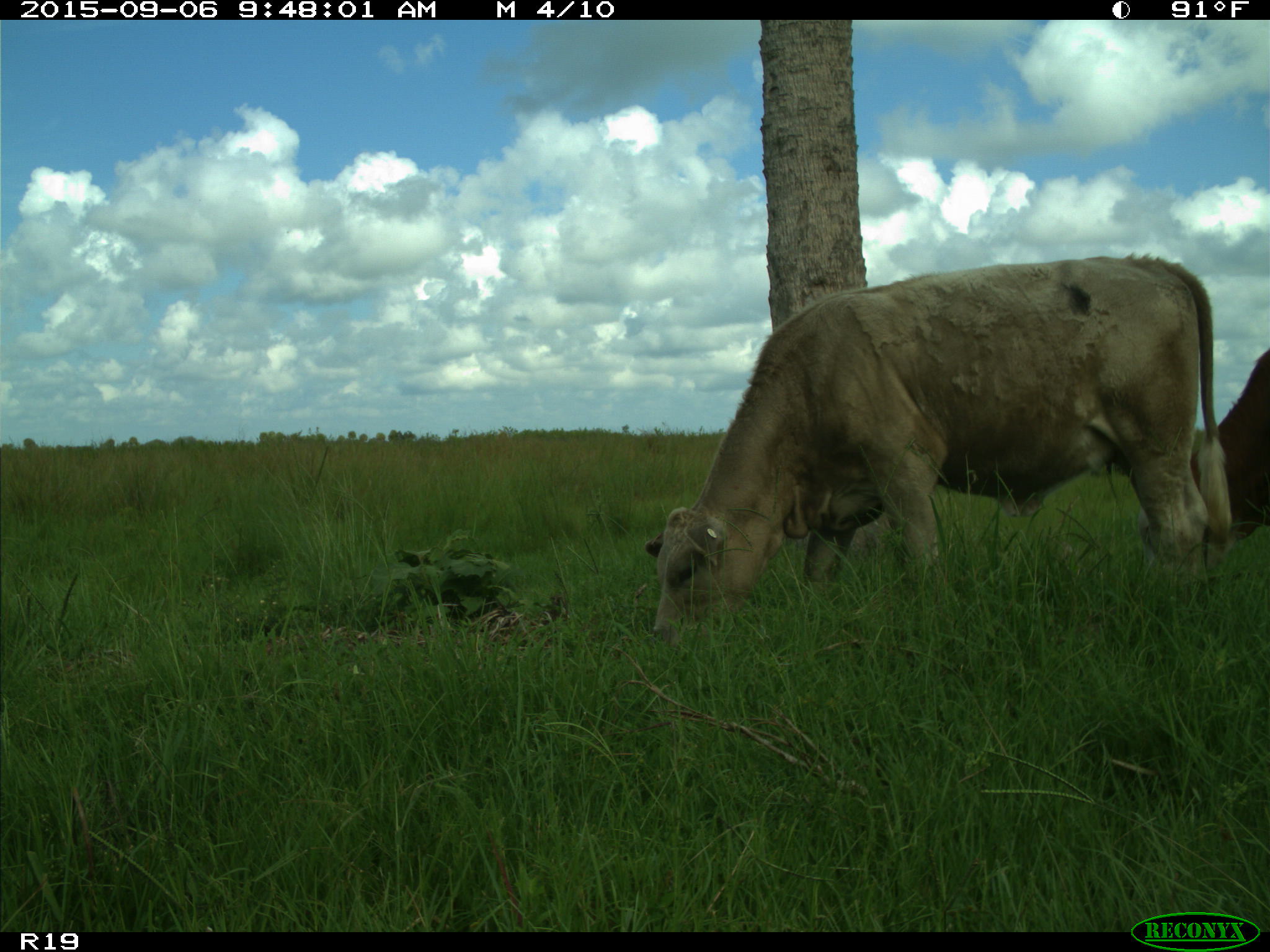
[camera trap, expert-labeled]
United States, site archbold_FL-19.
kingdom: Animalia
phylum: Chordata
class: Mammalia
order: Artiodactyla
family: Bovidae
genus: Bos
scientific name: Bos taurus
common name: domestic cow